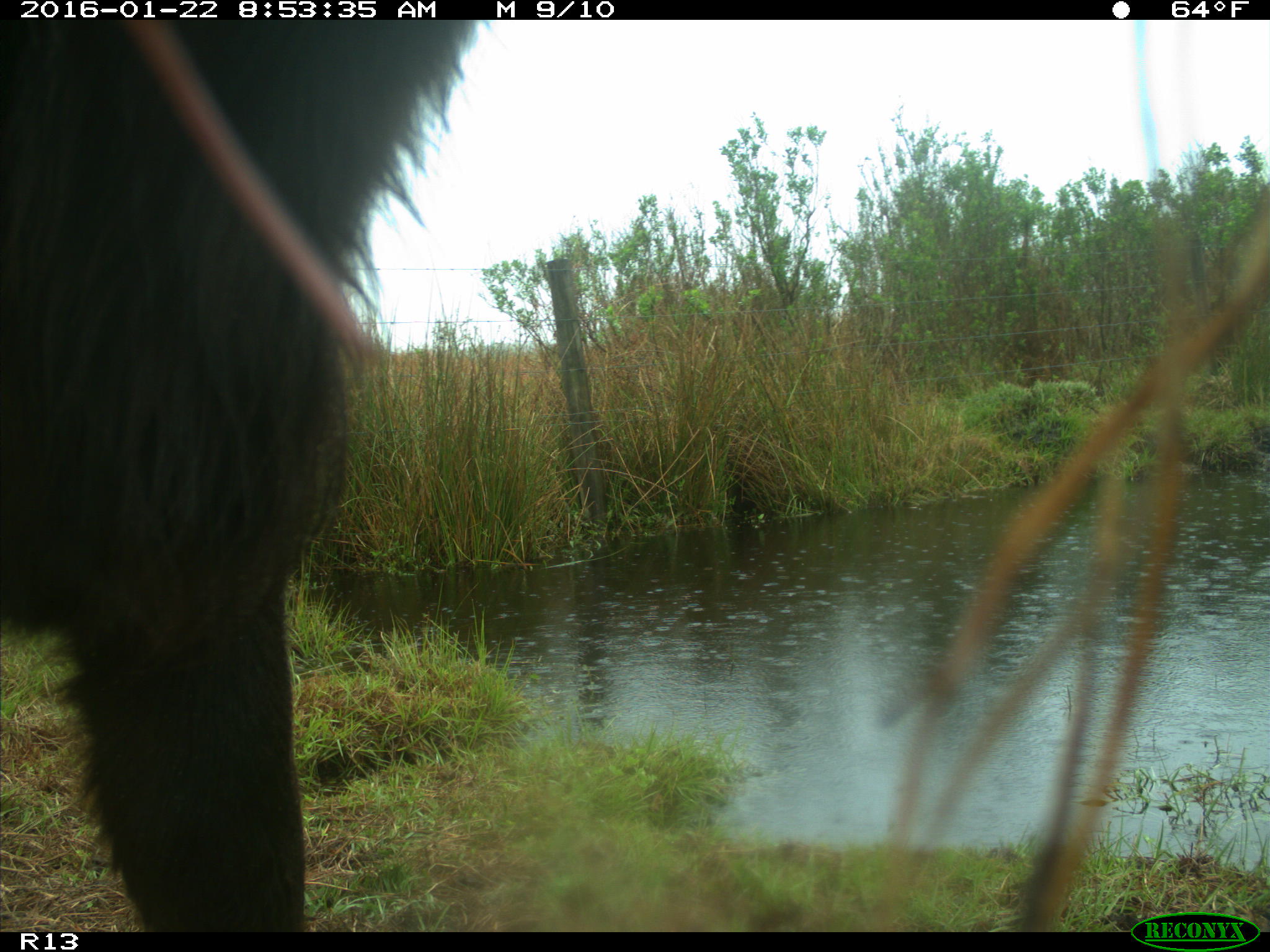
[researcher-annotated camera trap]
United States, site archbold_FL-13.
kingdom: Animalia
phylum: Chordata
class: Mammalia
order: Artiodactyla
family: Bovidae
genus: Bos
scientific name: Bos taurus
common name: domestic cow